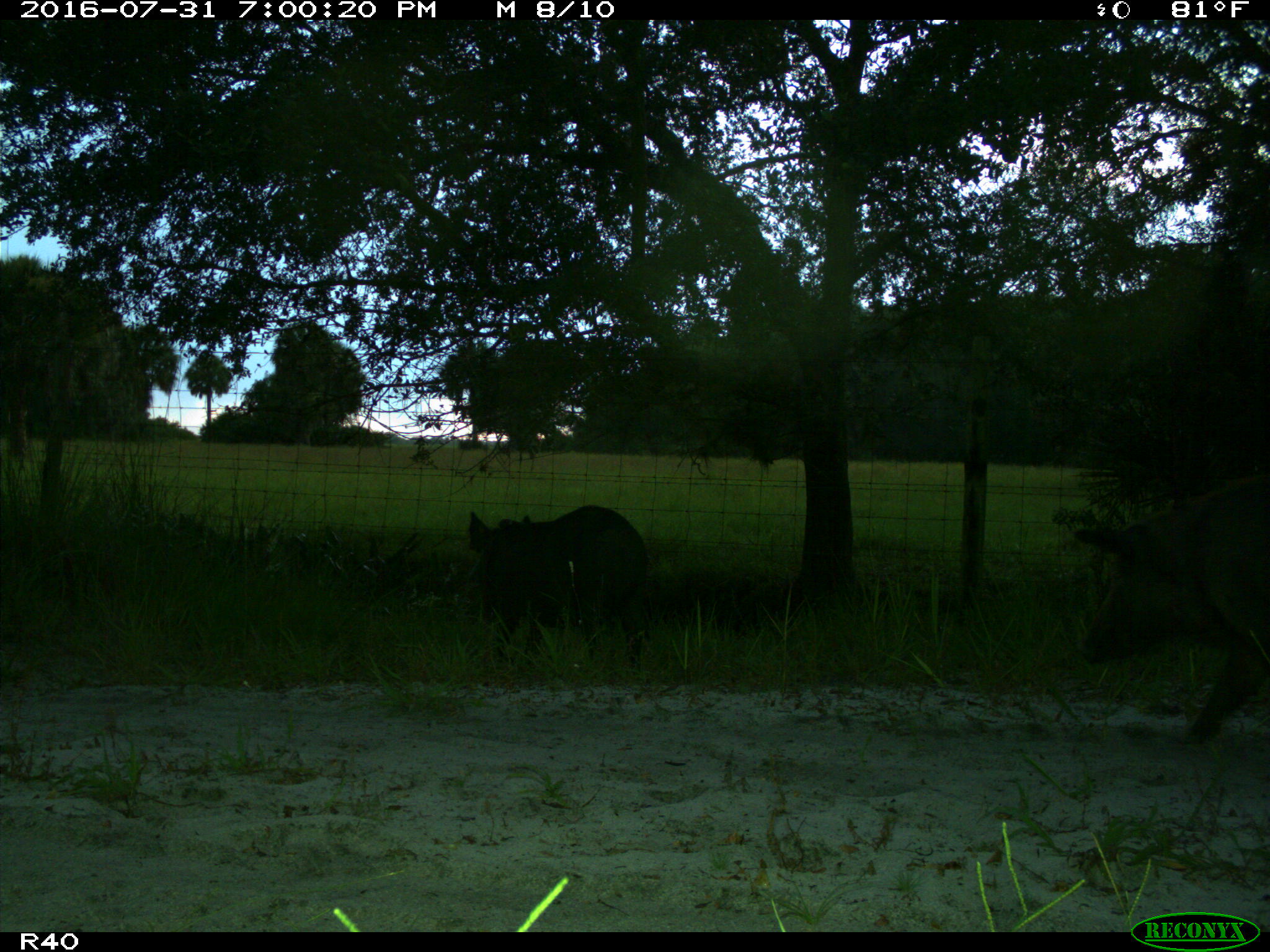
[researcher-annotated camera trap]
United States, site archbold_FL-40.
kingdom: Animalia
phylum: Chordata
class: Mammalia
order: Artiodactyla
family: Suidae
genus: Sus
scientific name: Sus scrofa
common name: wild boar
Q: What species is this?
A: Sus scrofa (wild boar).